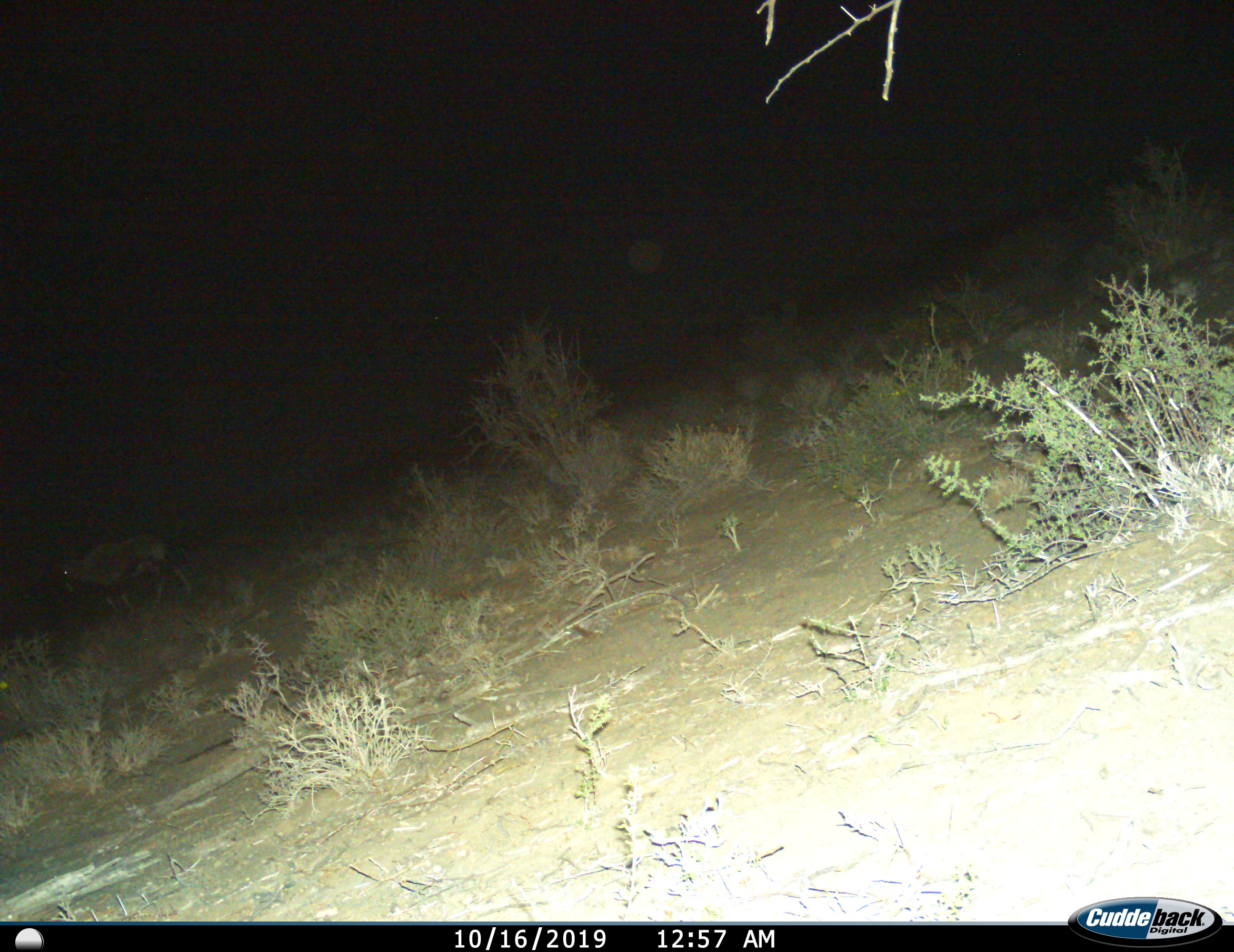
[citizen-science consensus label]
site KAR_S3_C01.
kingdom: Animalia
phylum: Chordata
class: Mammalia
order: Artiodactyla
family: Bovidae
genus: Oryx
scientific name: Oryx gazella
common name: gemsbok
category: oryx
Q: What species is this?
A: Oryx (gemsbok) (Oryx gazella).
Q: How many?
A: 1.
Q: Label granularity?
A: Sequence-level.